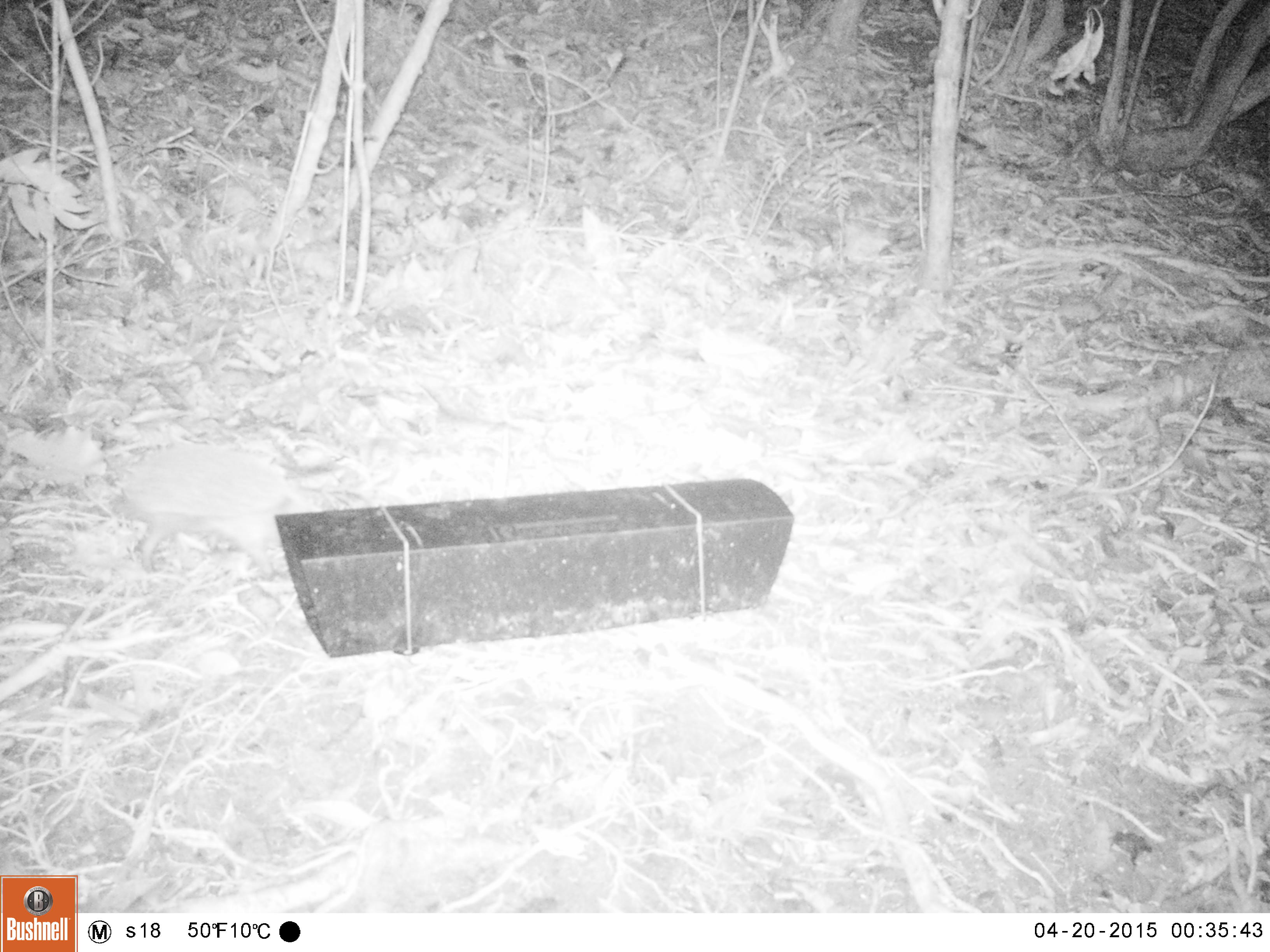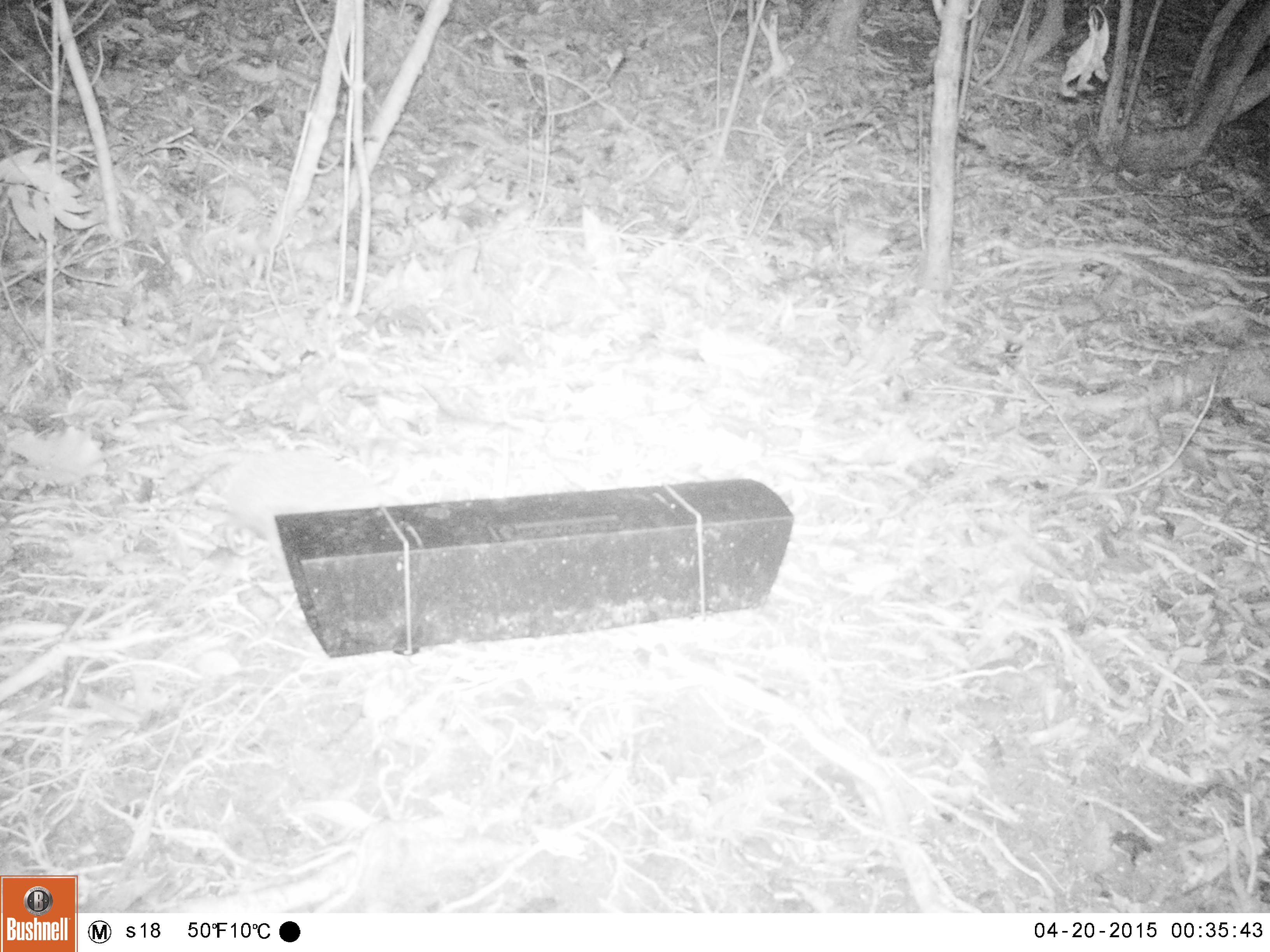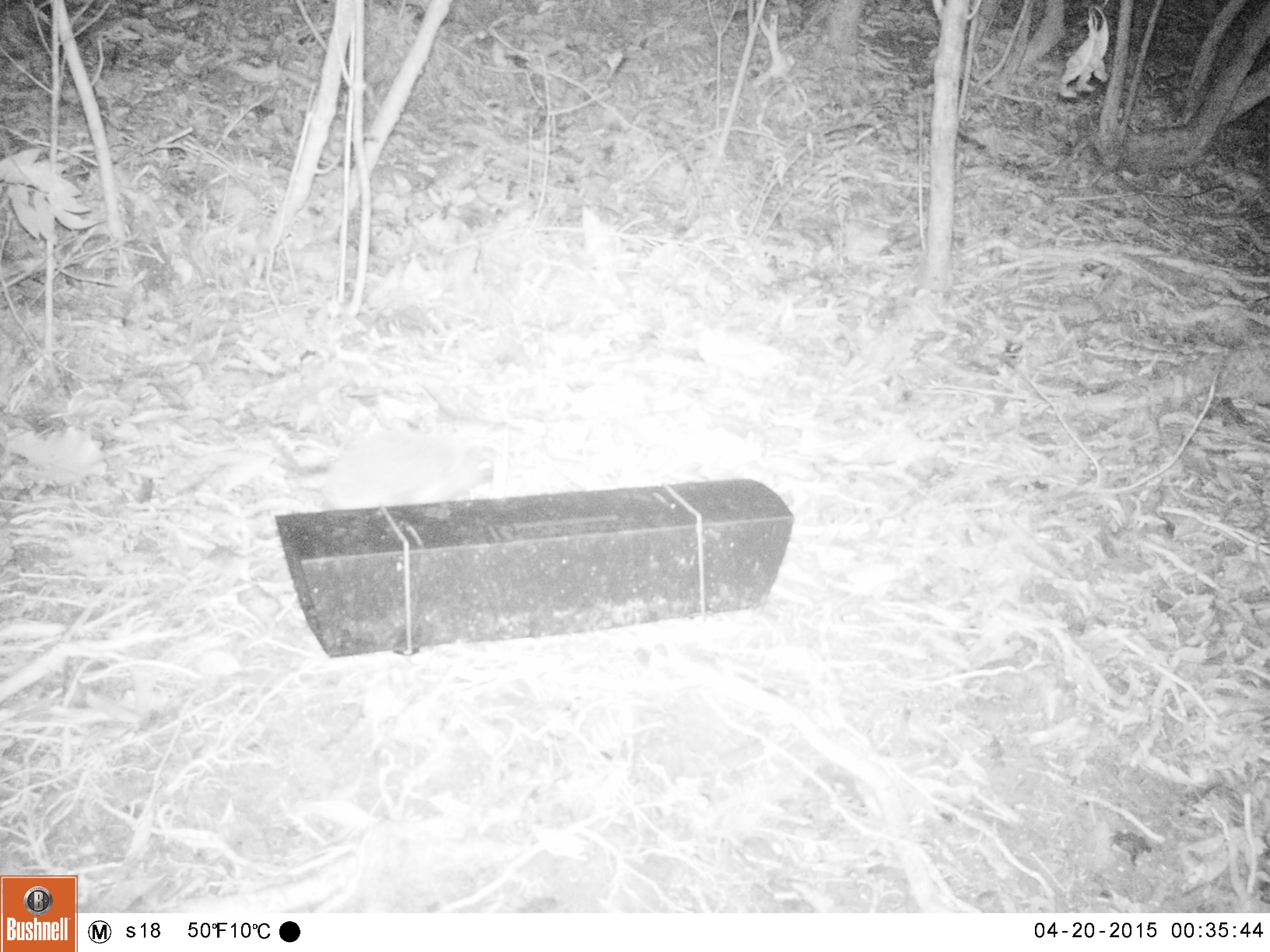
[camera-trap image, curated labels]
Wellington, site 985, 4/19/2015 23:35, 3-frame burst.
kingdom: Animalia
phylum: Chordata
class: Mammalia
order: Eulipotyphla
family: Erinaceidae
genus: Erinaceus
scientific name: Erinaceus europaeus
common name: hedgehog